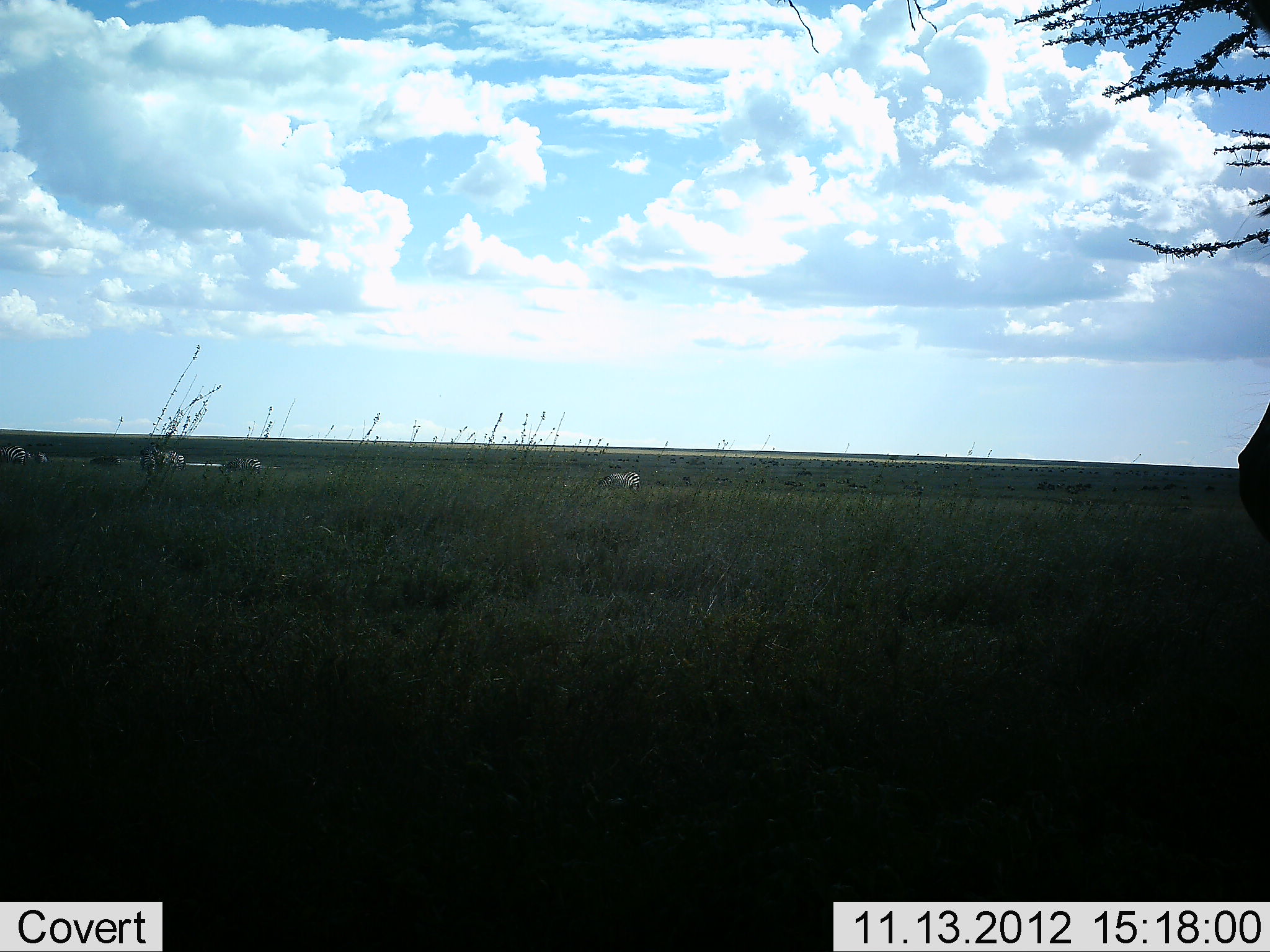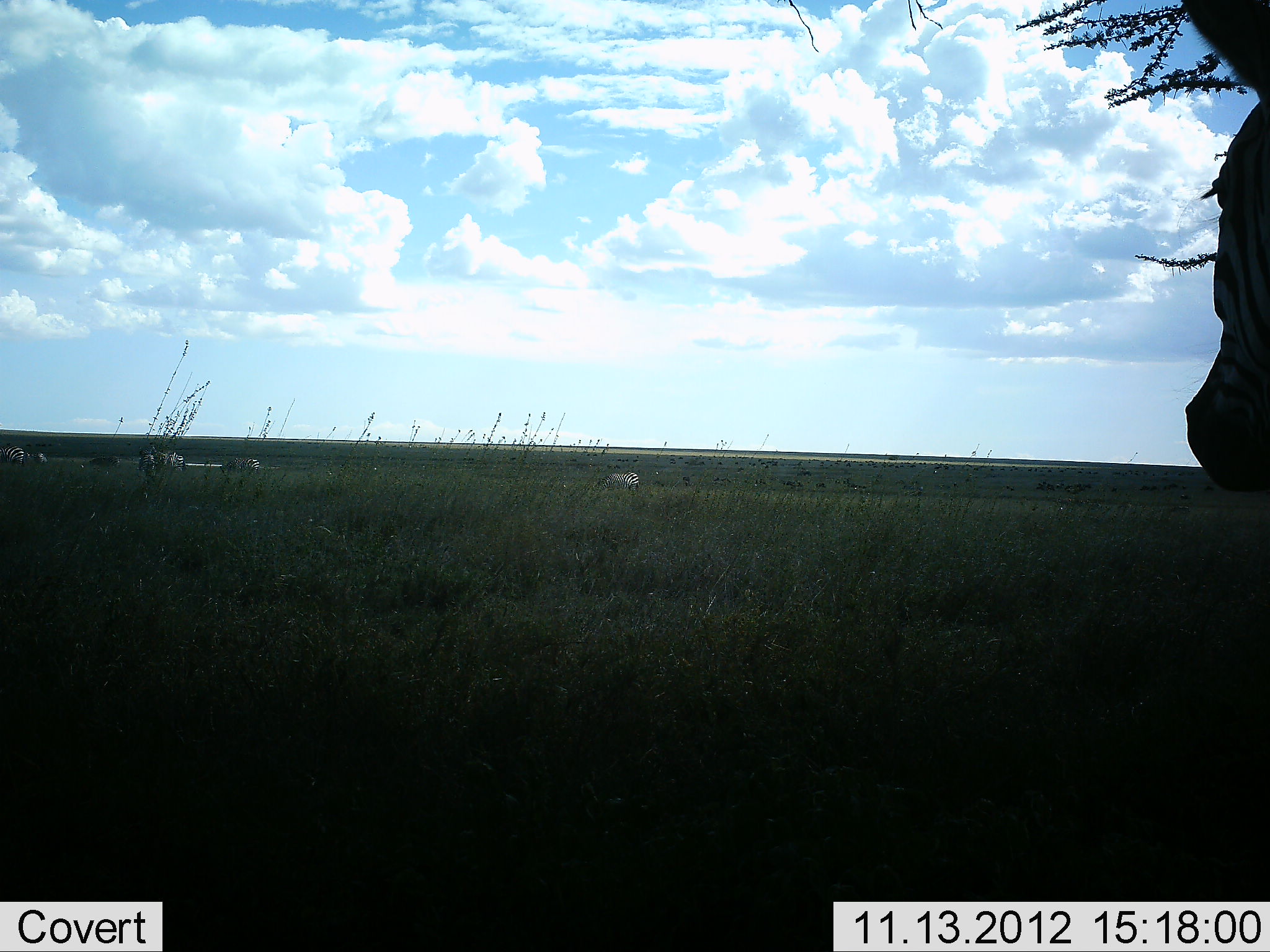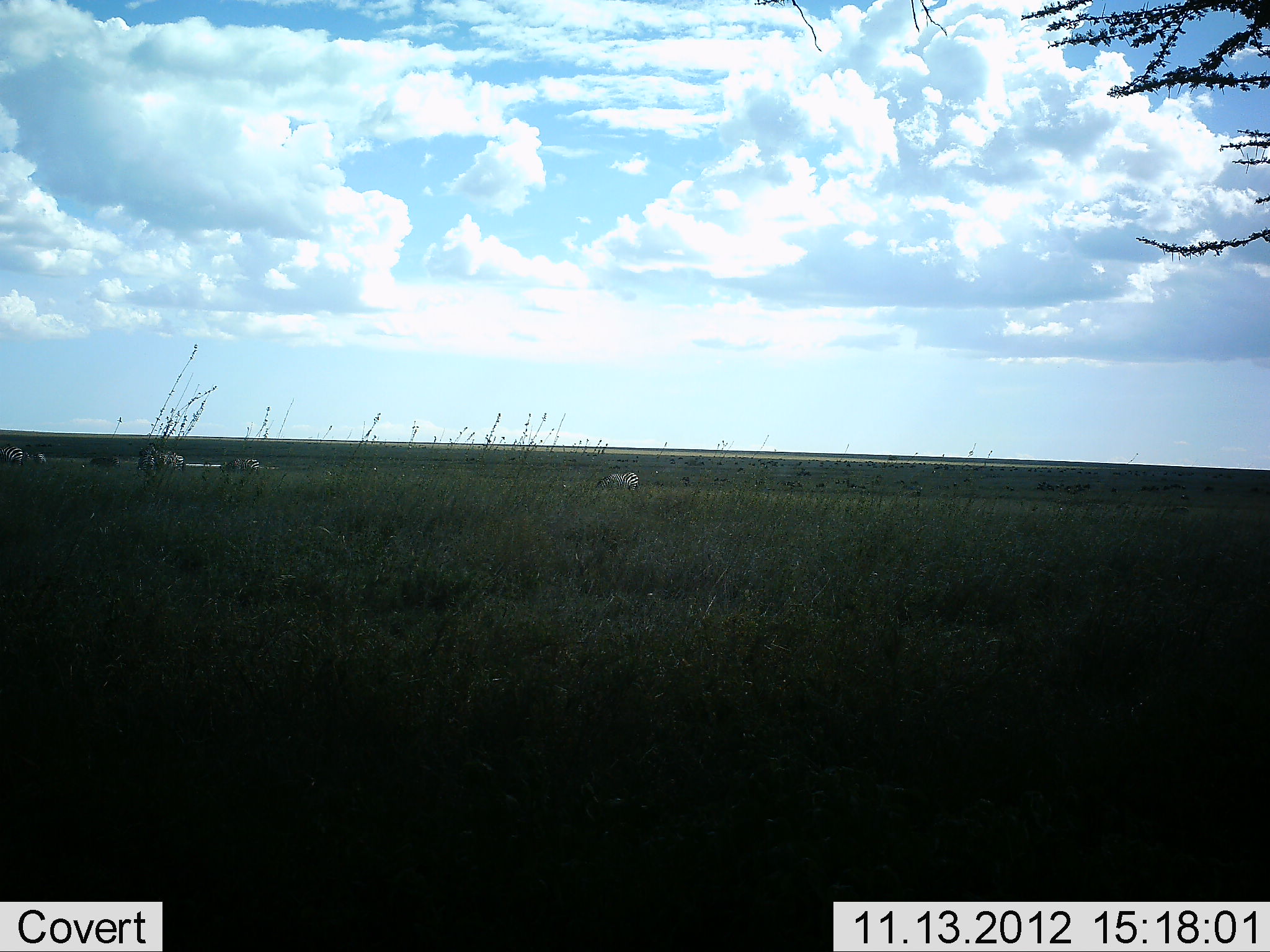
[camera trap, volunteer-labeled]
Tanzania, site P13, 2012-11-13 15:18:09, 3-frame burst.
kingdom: Animalia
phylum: Chordata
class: Mammalia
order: Perissodactyla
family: Equidae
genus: Equus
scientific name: Equus quagga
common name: plains zebra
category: zebra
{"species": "zebra (plains zebra) (Equus quagga)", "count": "1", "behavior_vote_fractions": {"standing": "73%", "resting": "0%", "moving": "27%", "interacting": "0%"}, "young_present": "0%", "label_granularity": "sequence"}